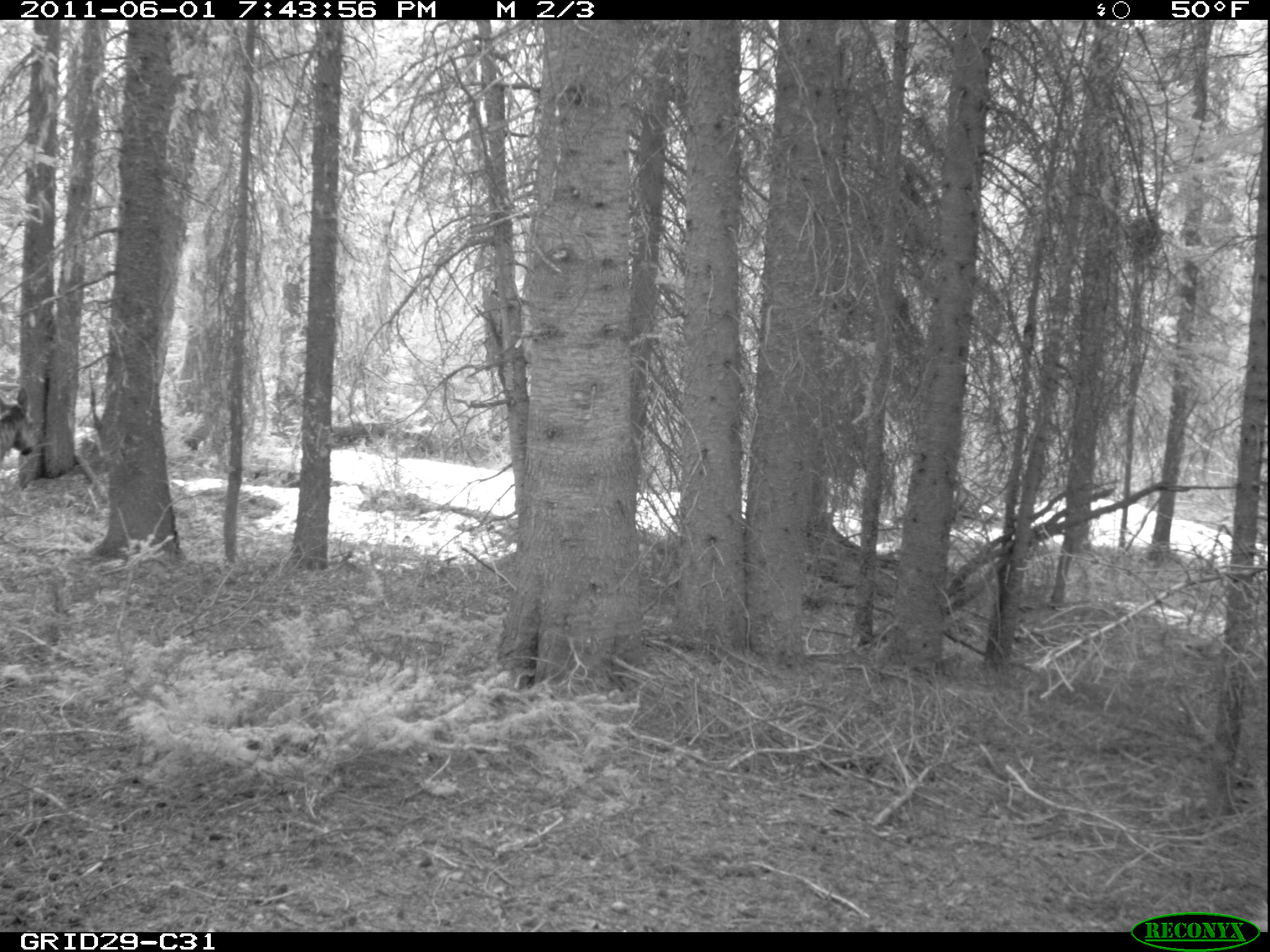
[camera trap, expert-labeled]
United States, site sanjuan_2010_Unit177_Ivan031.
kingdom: Animalia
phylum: Chordata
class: Mammalia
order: Artiodactyla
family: Cervidae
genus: Cervus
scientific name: Cervus elaphus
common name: red deer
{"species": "Cervus elaphus (red deer)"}